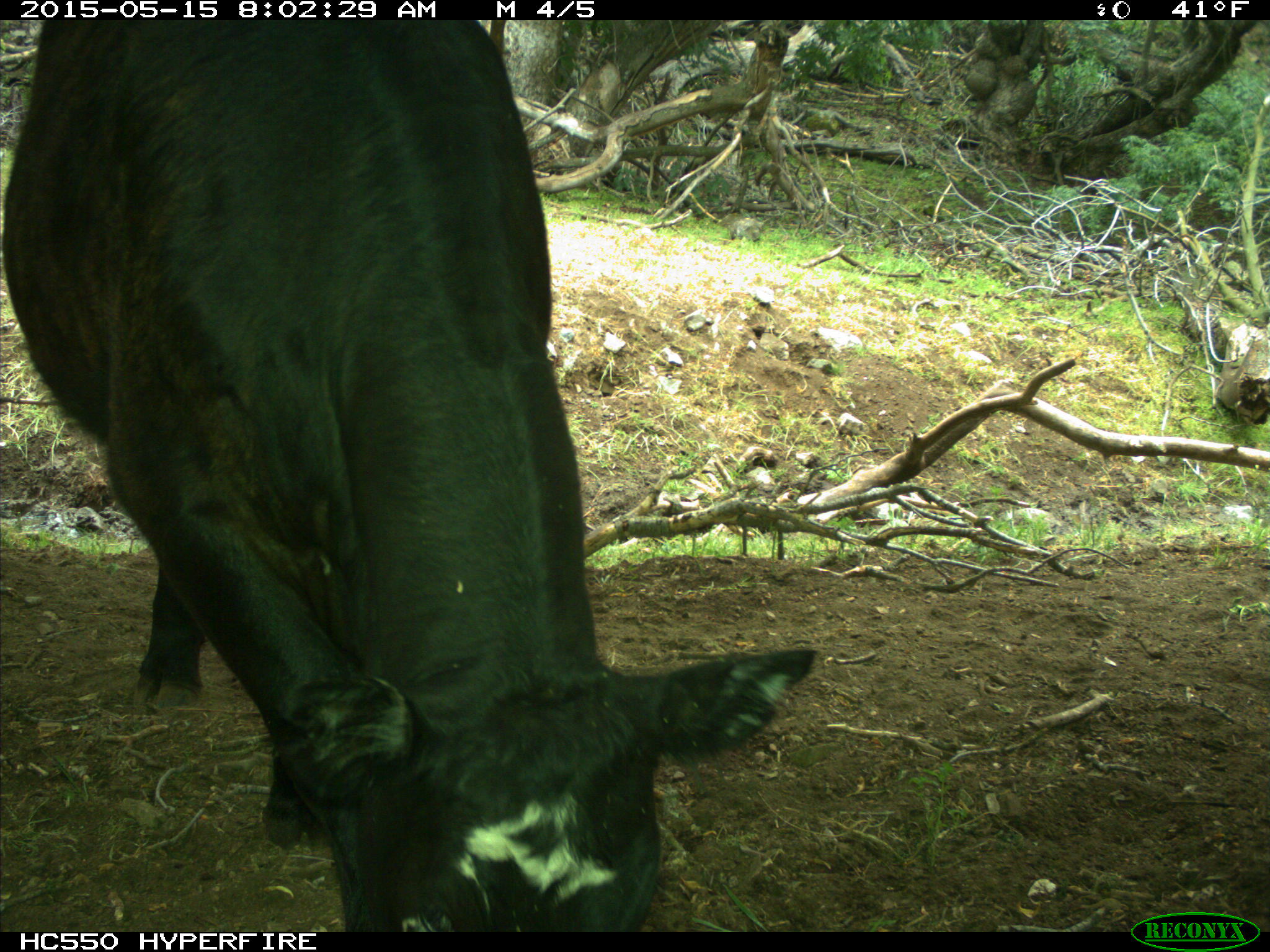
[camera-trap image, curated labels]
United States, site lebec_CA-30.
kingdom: Animalia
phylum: Chordata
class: Mammalia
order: Artiodactyla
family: Bovidae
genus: Bos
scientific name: Bos taurus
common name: domestic cow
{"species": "Bos taurus (domestic cow)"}